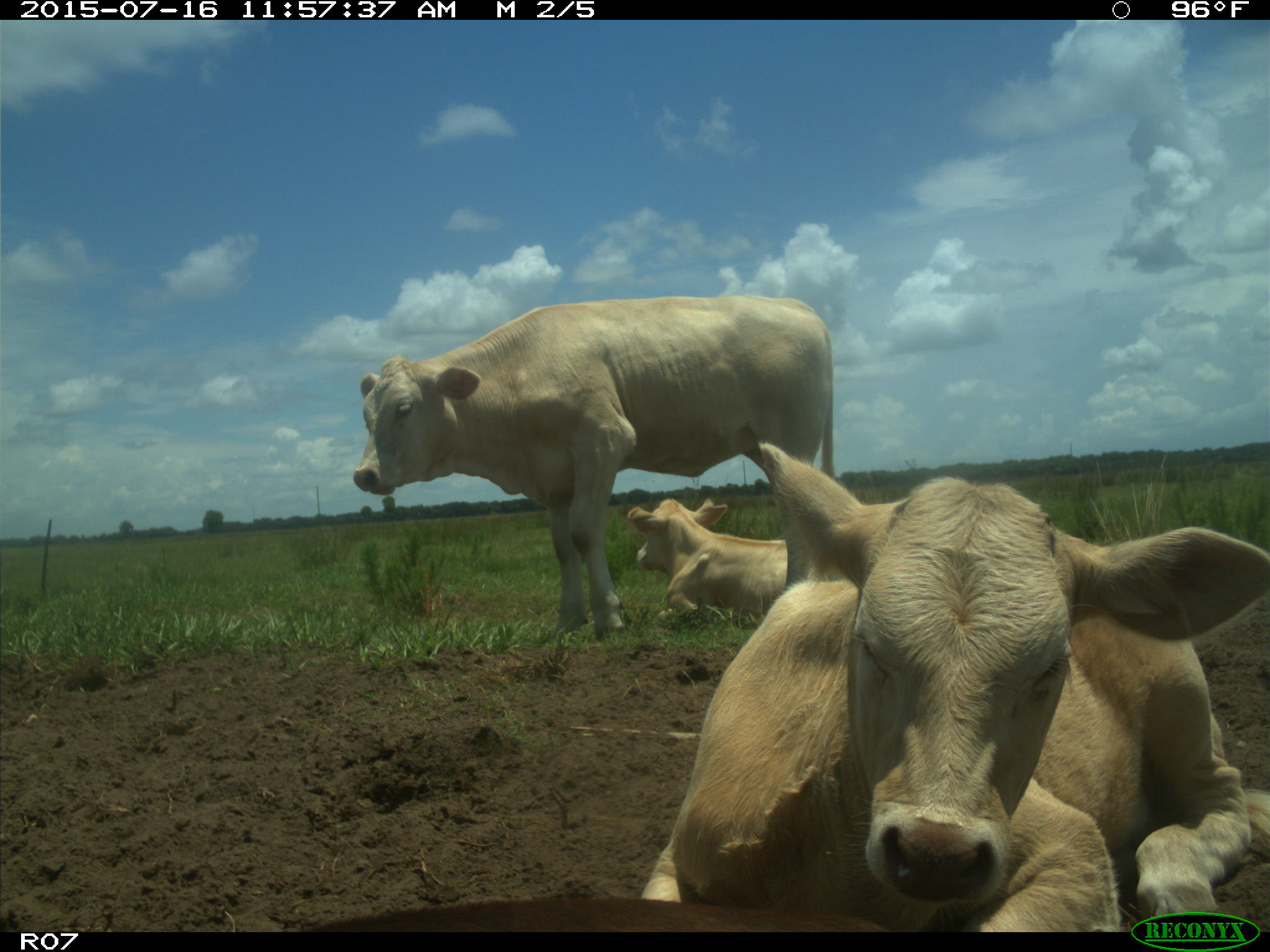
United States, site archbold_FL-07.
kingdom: Animalia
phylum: Chordata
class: Mammalia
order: Artiodactyla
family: Bovidae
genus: Bos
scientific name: Bos taurus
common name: domestic cow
Bos taurus (domestic cow).